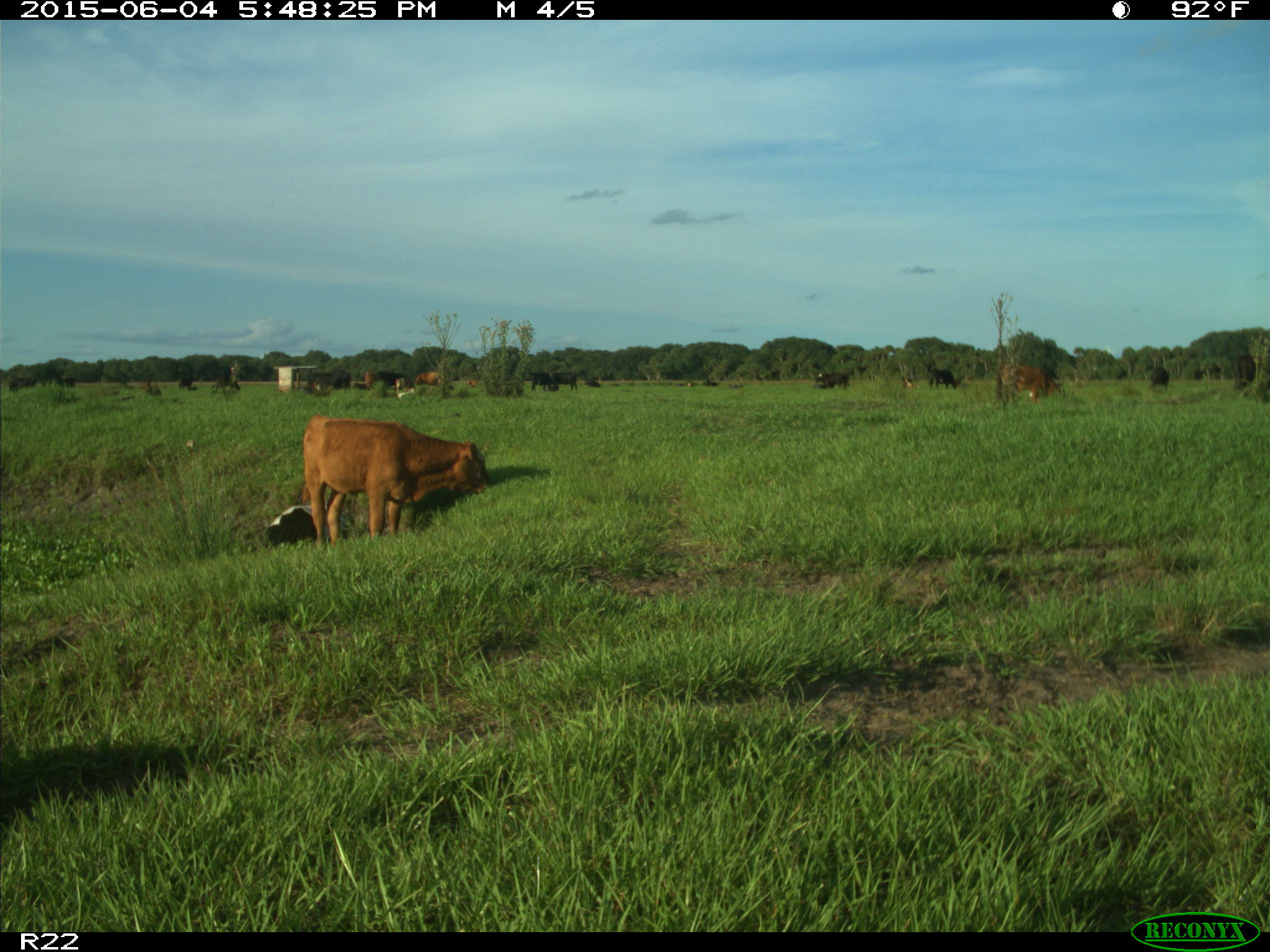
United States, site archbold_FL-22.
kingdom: Animalia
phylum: Chordata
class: Mammalia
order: Artiodactyla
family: Bovidae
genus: Bos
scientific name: Bos taurus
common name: domestic cow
Bos taurus (domestic cow).